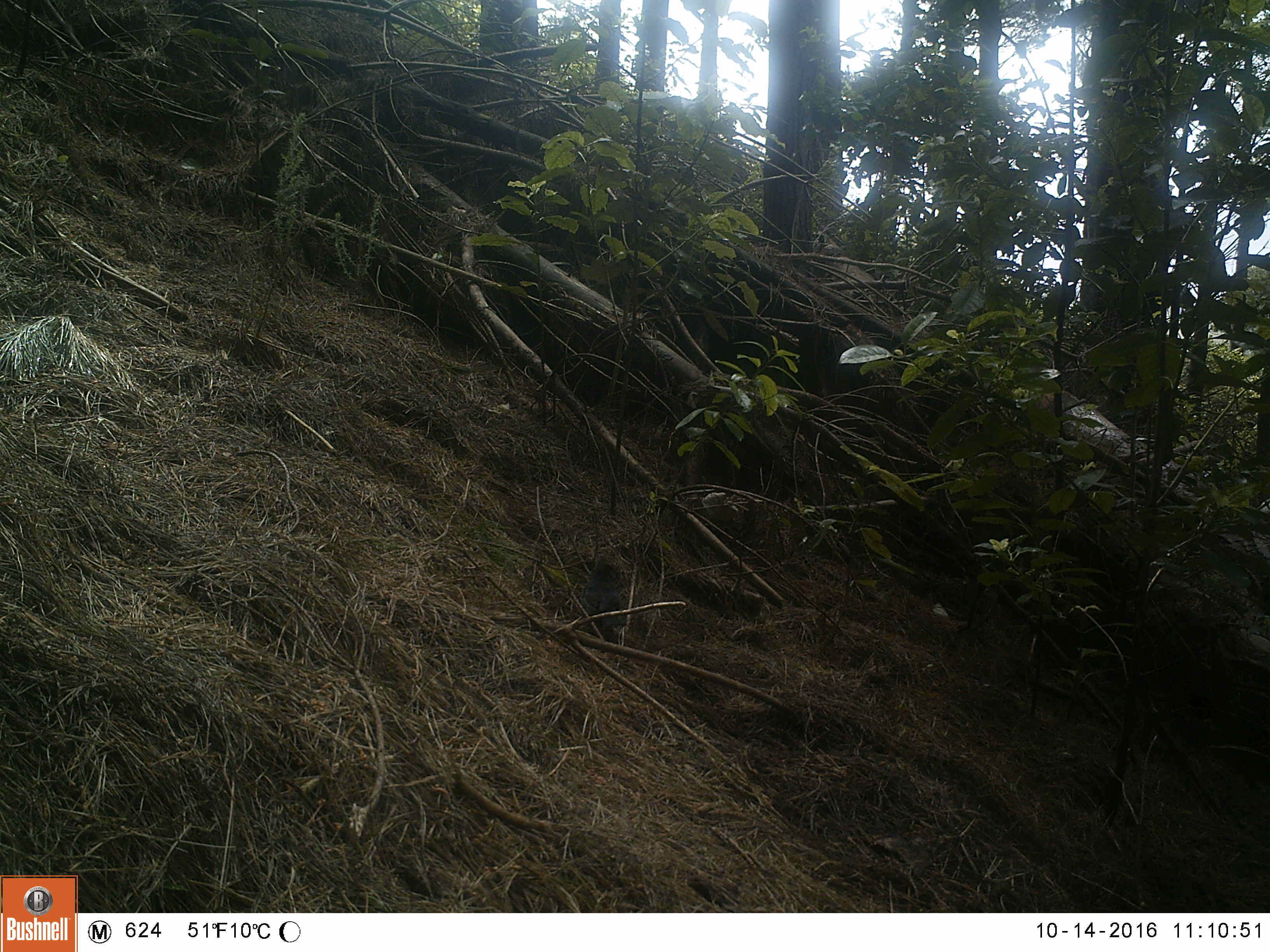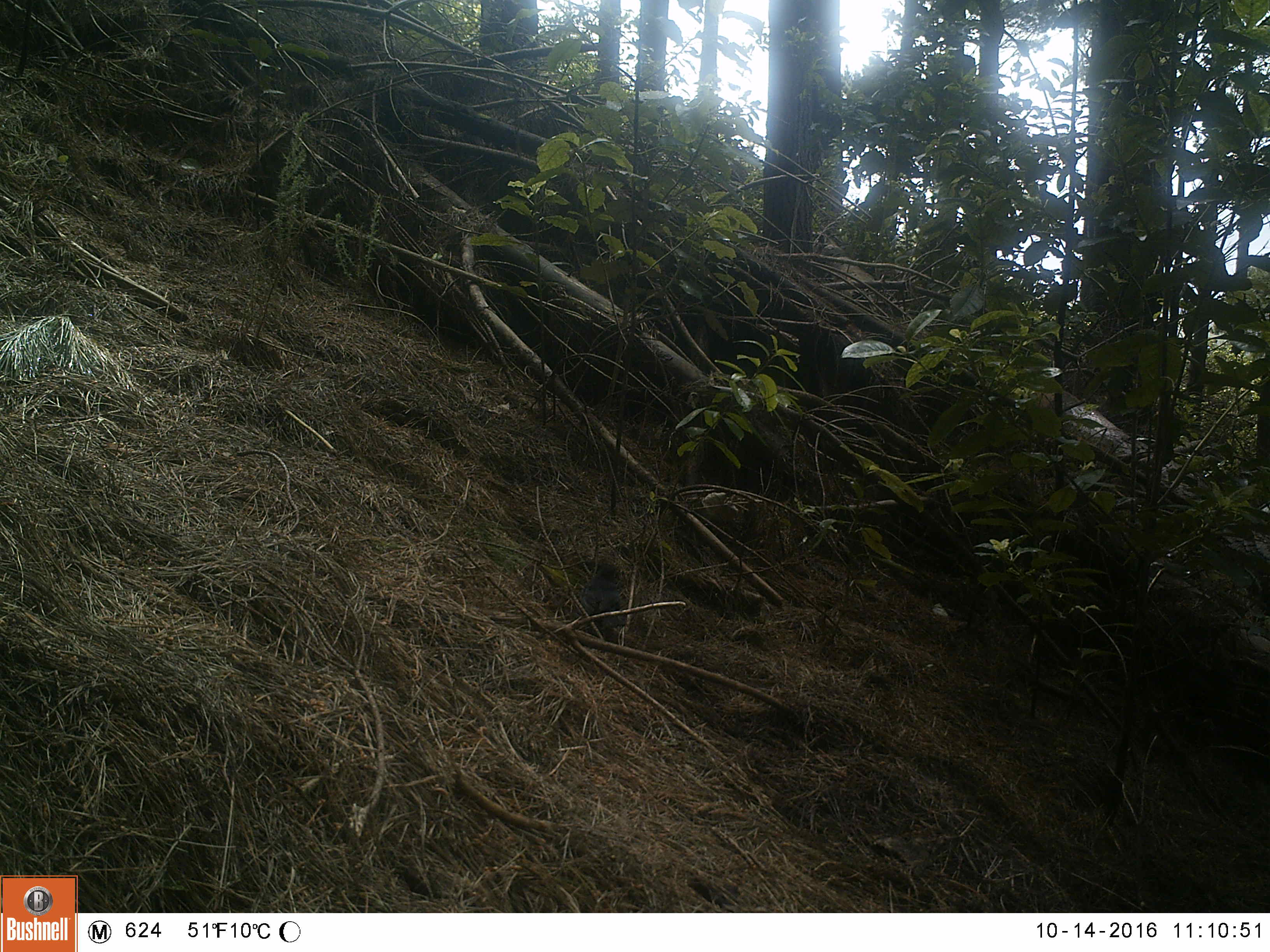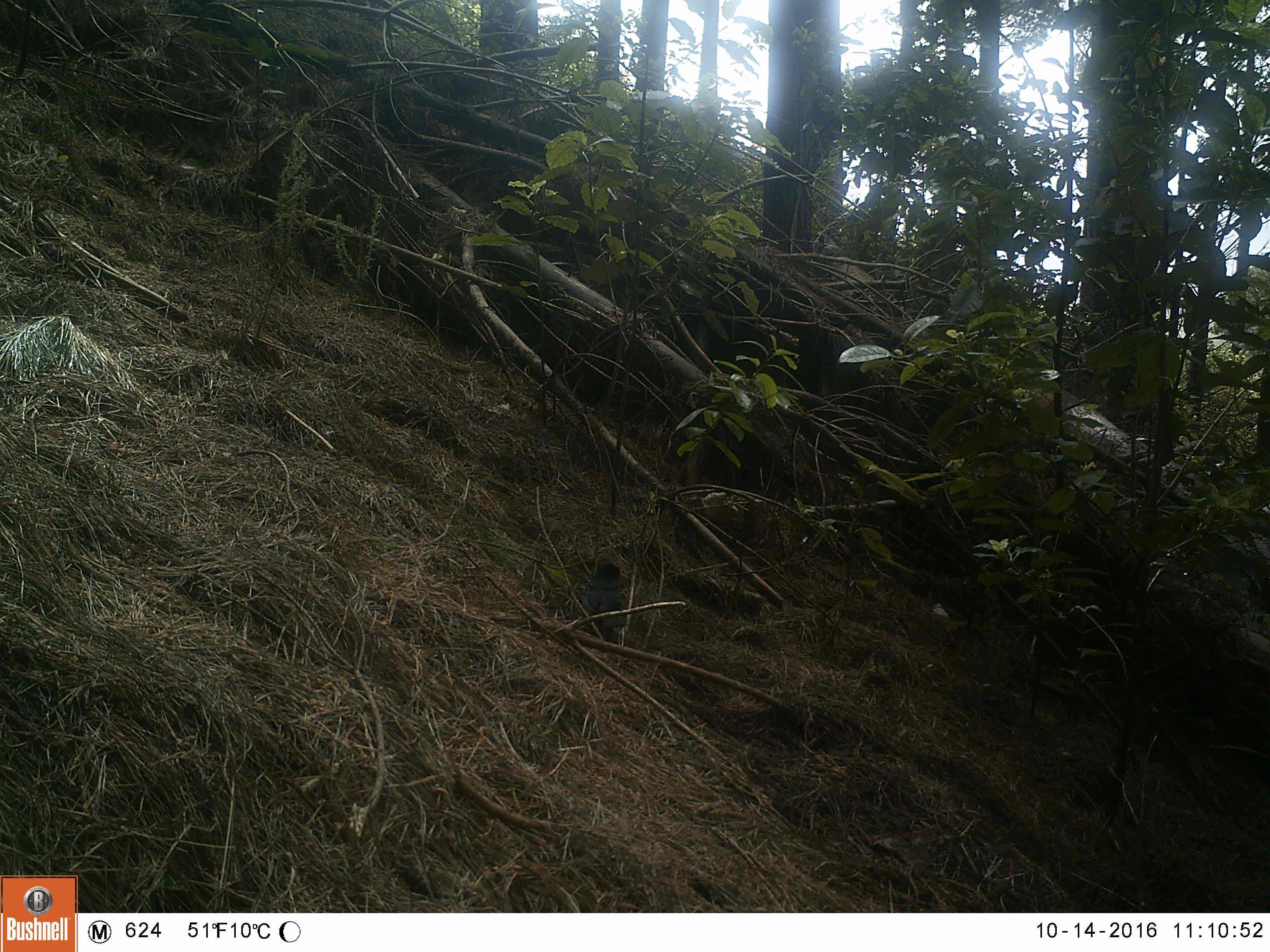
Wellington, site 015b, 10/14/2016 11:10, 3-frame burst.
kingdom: Animalia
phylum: Chordata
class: Aves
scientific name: Aves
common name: bird